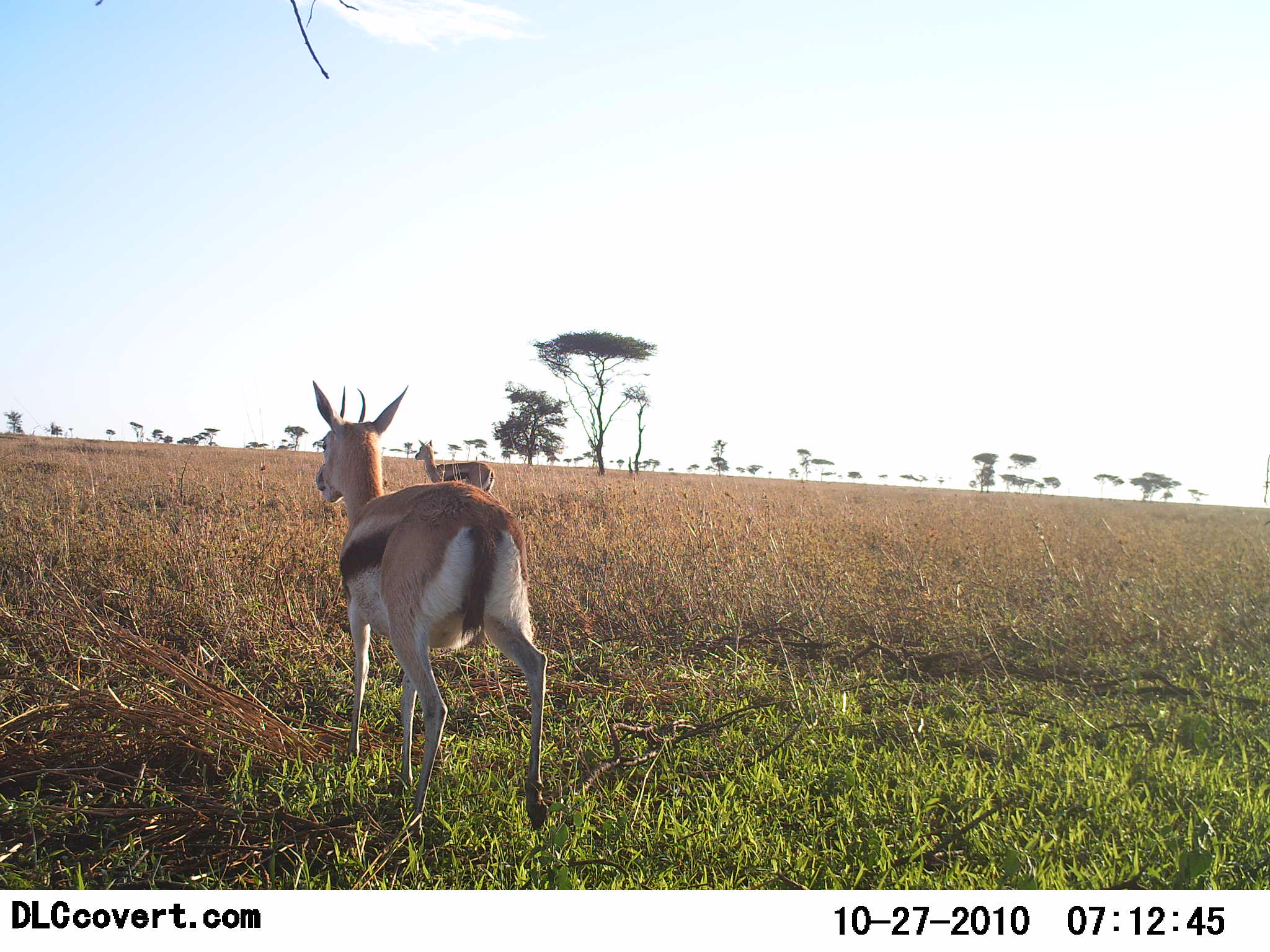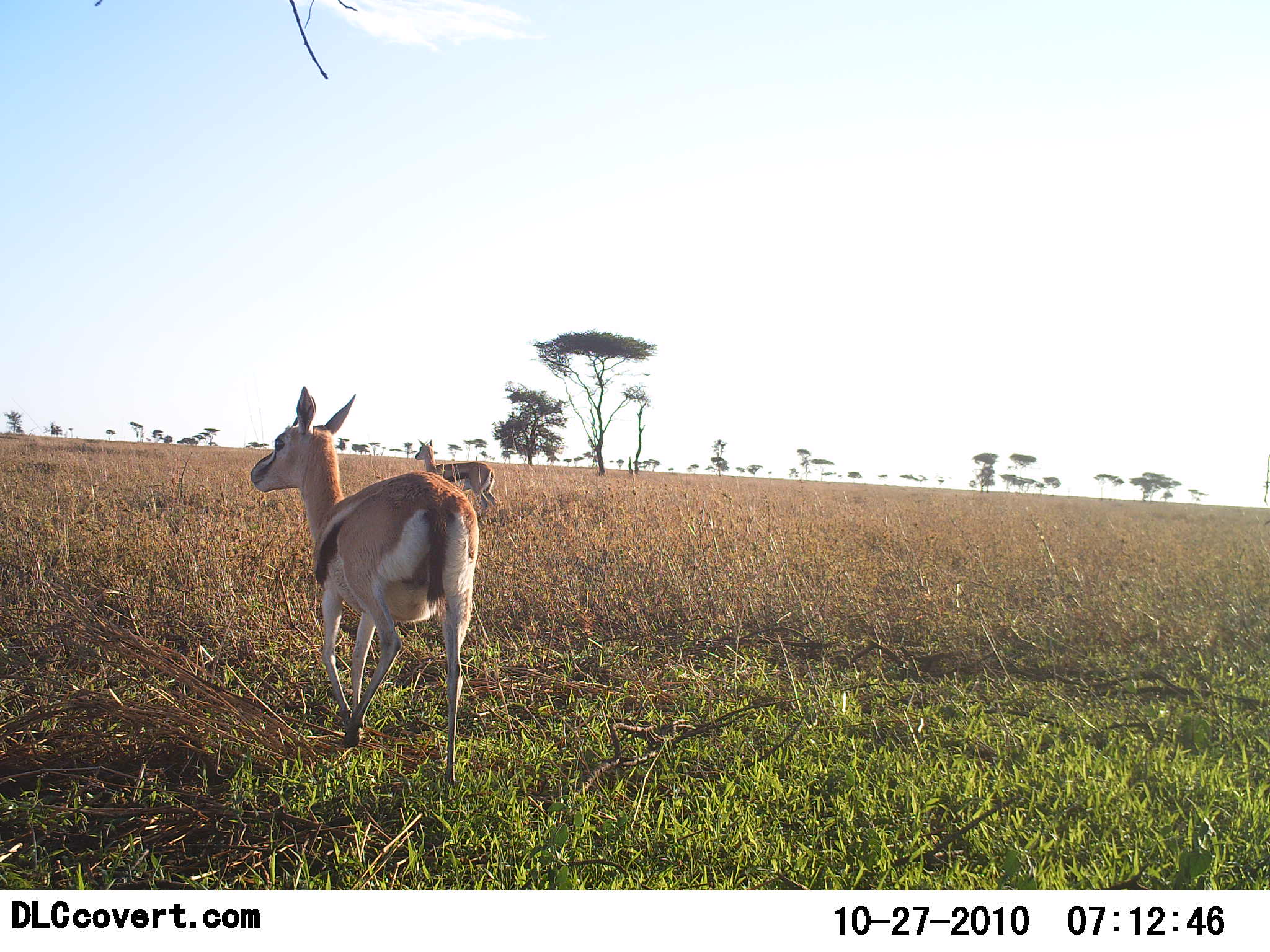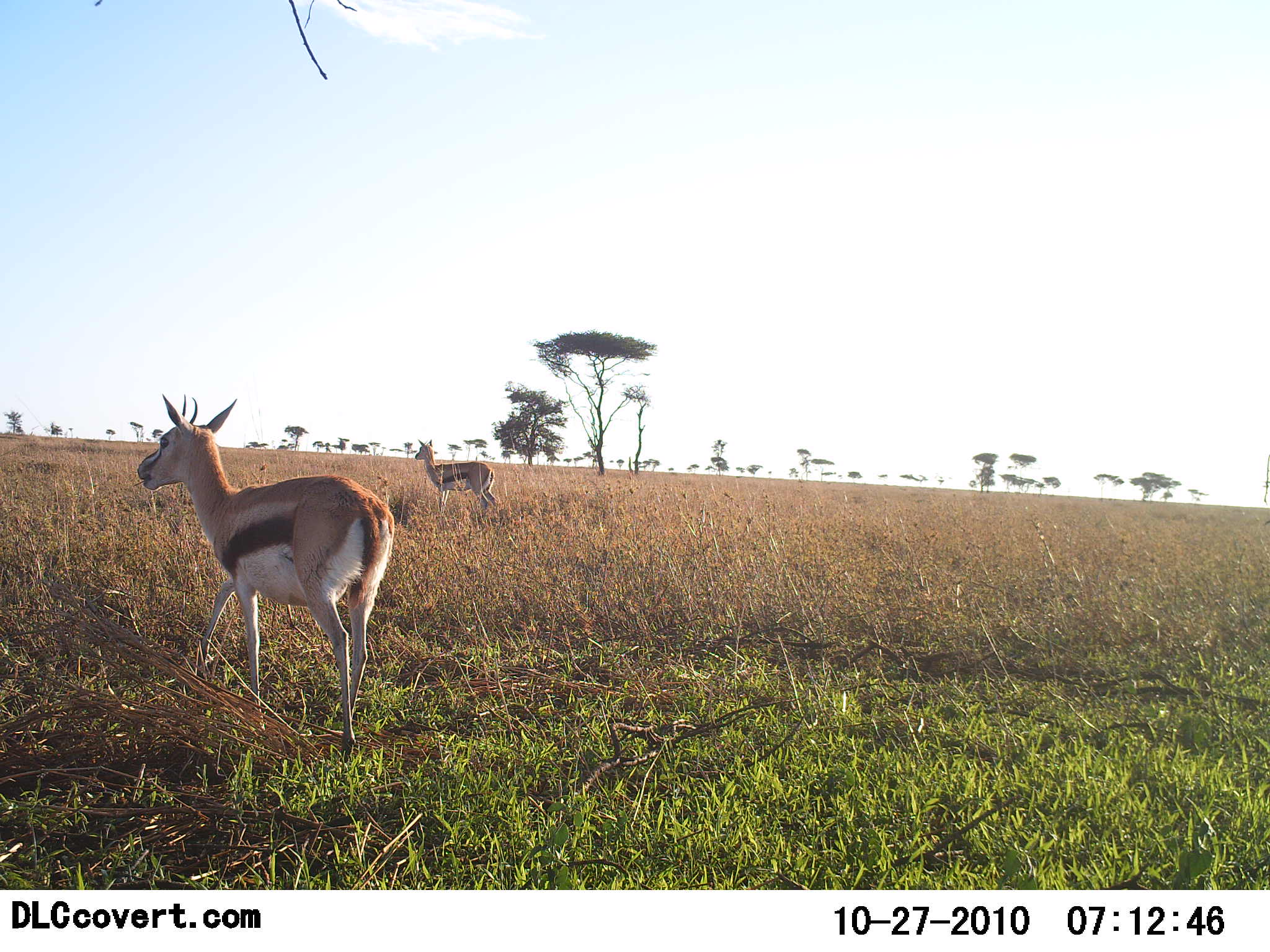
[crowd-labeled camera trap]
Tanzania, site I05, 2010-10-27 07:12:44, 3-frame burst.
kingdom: Animalia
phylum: Chordata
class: Mammalia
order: Artiodactyla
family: Bovidae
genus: Eudorcas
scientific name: Eudorcas thomsonii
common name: thomson's gazelle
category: gazellethomsons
Gazellethomsons (thomson's gazelle) (Eudorcas thomsonii), count 2. Behavior (volunteer vote fractions): standing 33%, resting 0%, moving 100%, interacting 0%. Young present (vote fraction): 8%. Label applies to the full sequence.